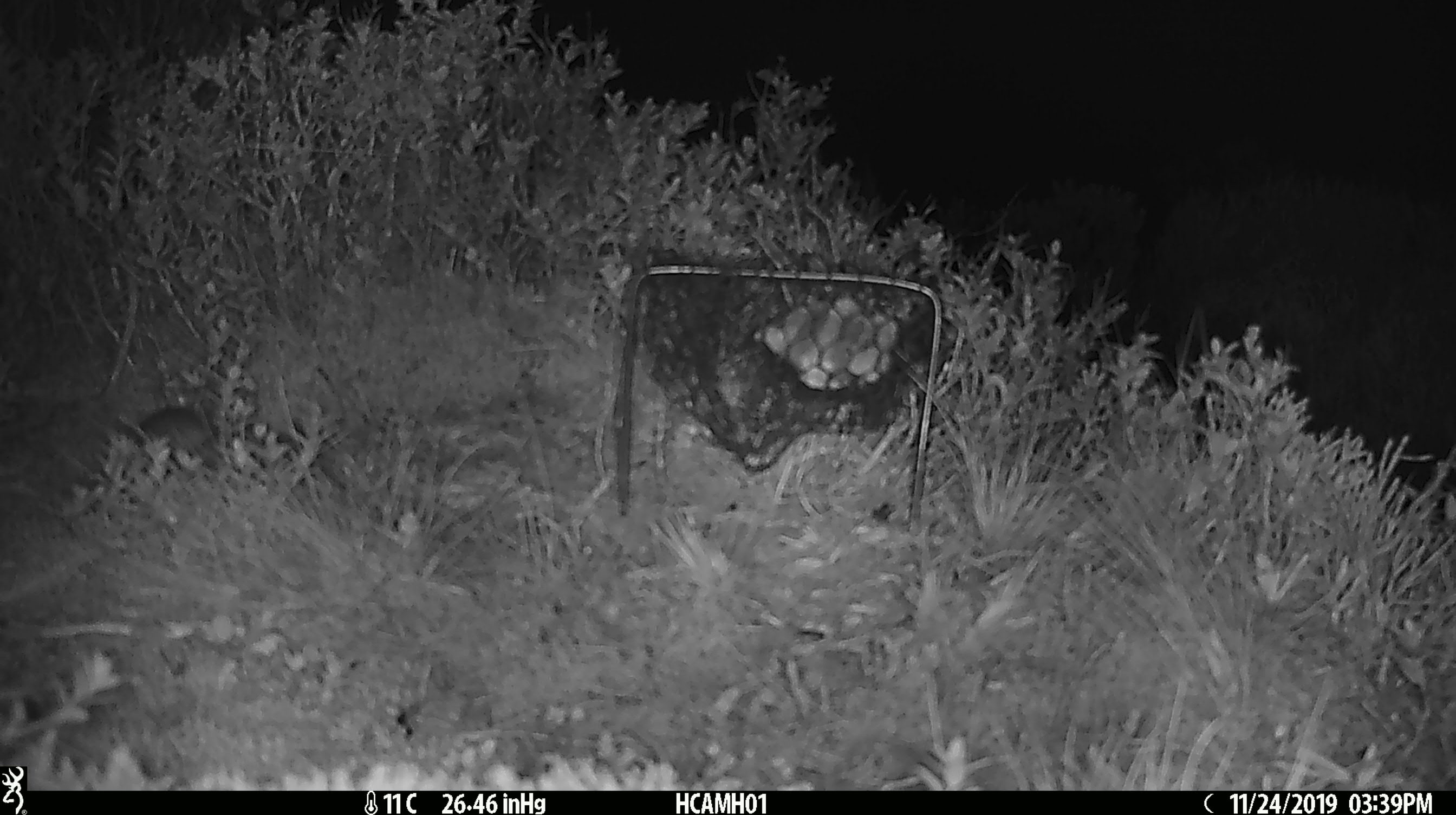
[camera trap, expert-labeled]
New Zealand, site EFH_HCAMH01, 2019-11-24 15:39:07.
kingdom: Animalia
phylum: Chordata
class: Mammalia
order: Rodentia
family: Muridae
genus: Mus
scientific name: Mus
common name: mouse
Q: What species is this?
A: Mouse (Mus).